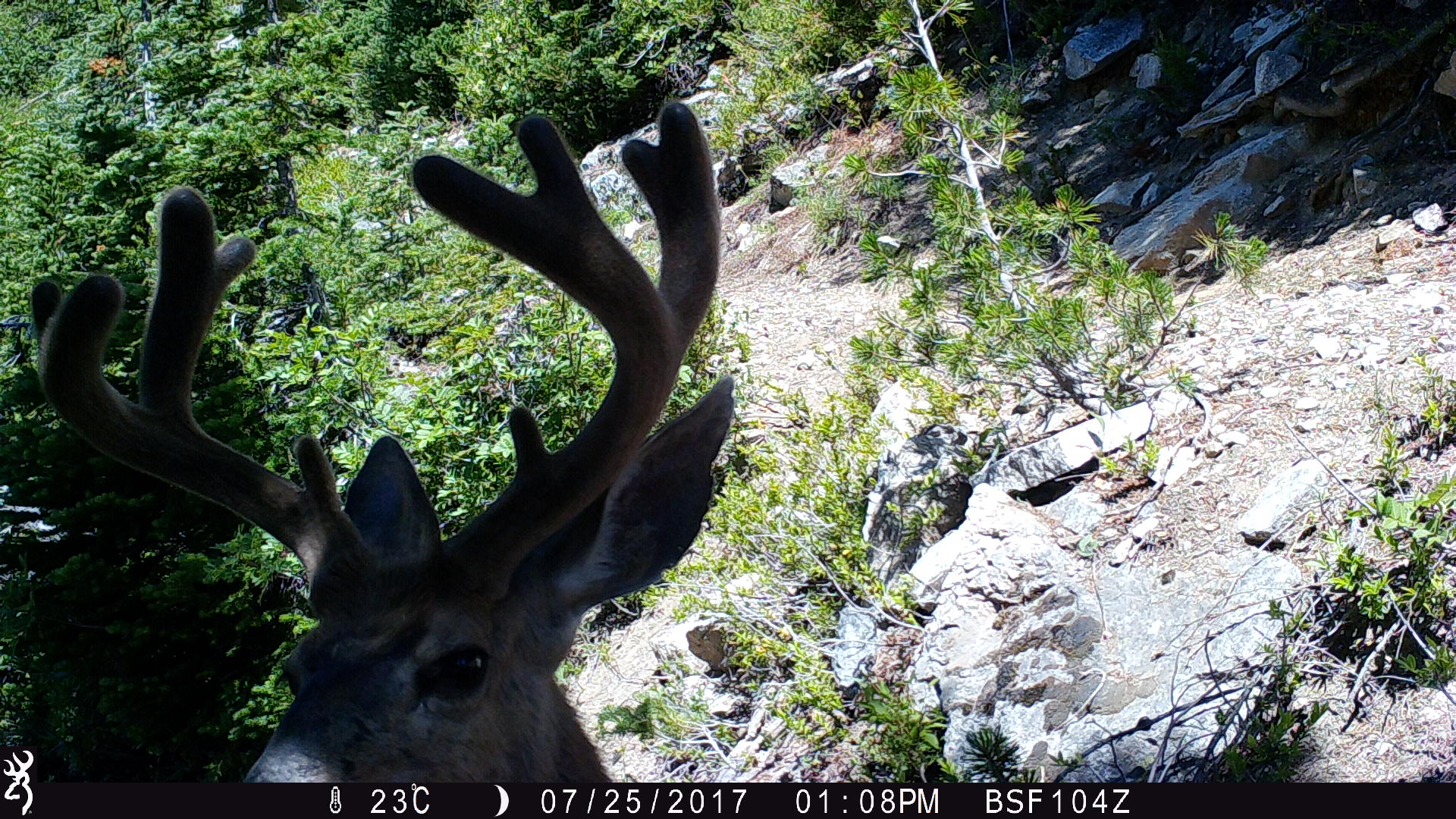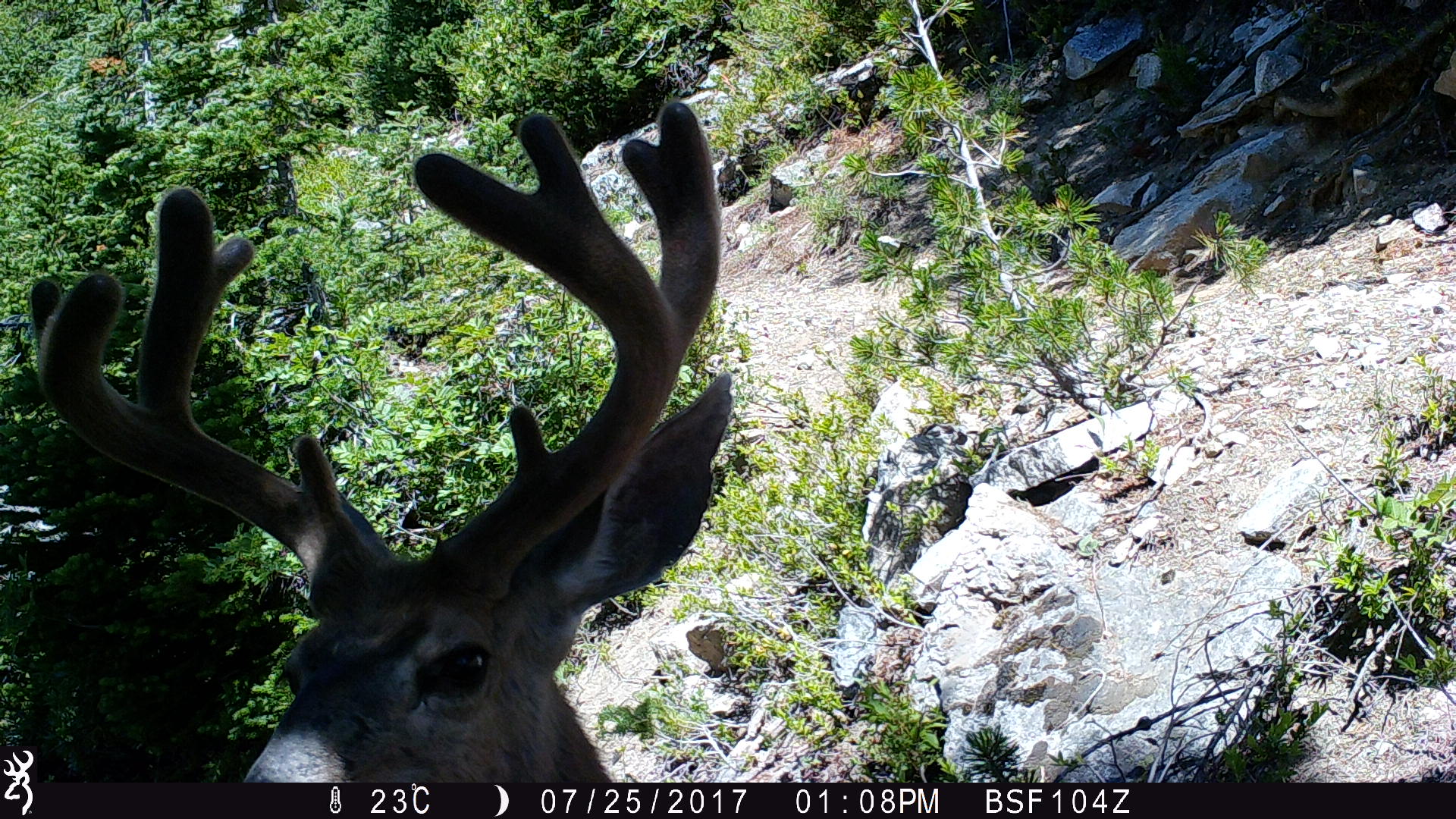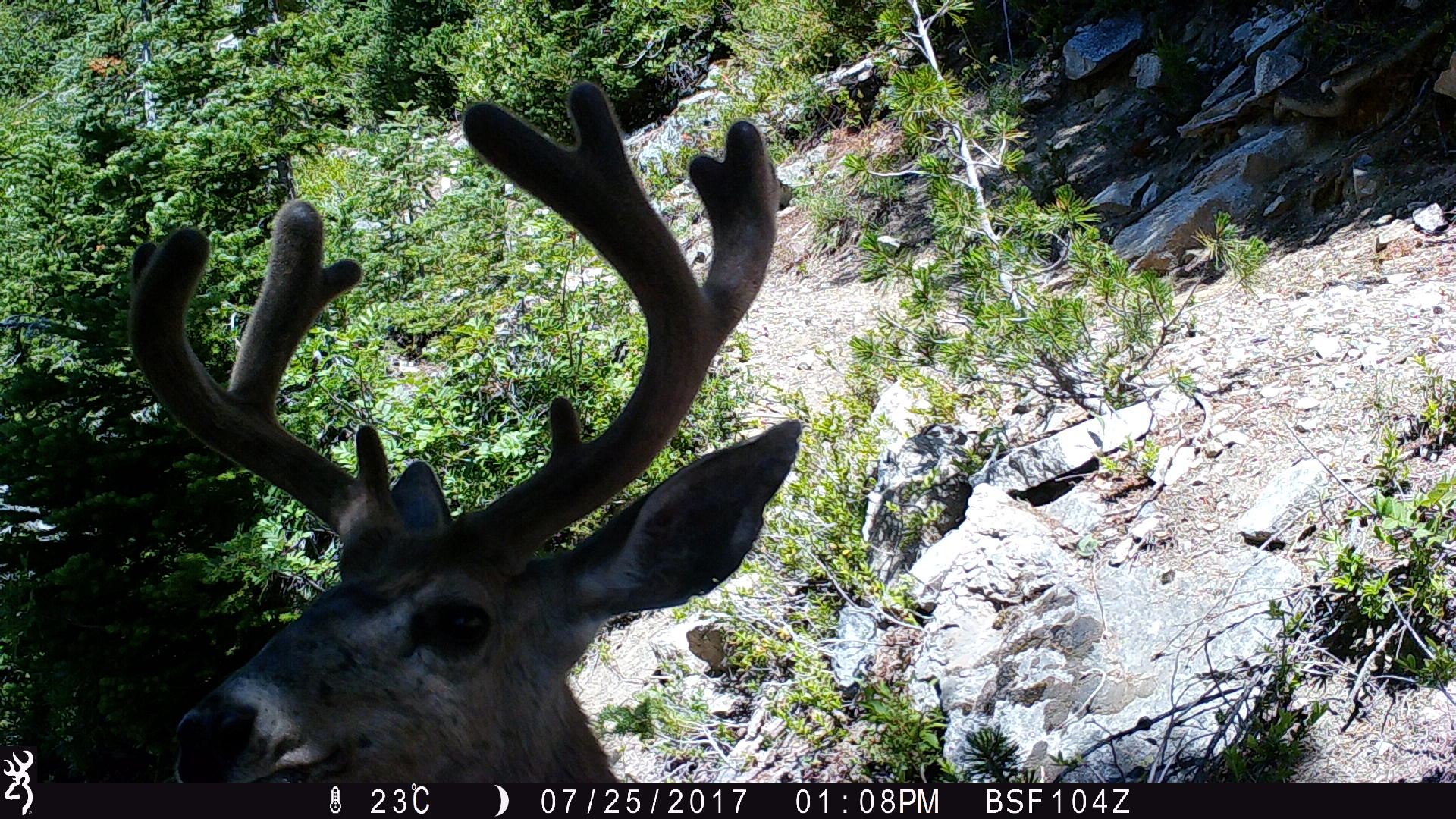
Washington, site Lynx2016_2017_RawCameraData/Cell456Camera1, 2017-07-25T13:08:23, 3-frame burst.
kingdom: Animalia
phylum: Chordata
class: Mammalia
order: Artiodactyla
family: Cervidae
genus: Odocoileus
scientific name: Odocoileus hemionus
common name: mule deer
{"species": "Odocoileus hemionus (mule deer)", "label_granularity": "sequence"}